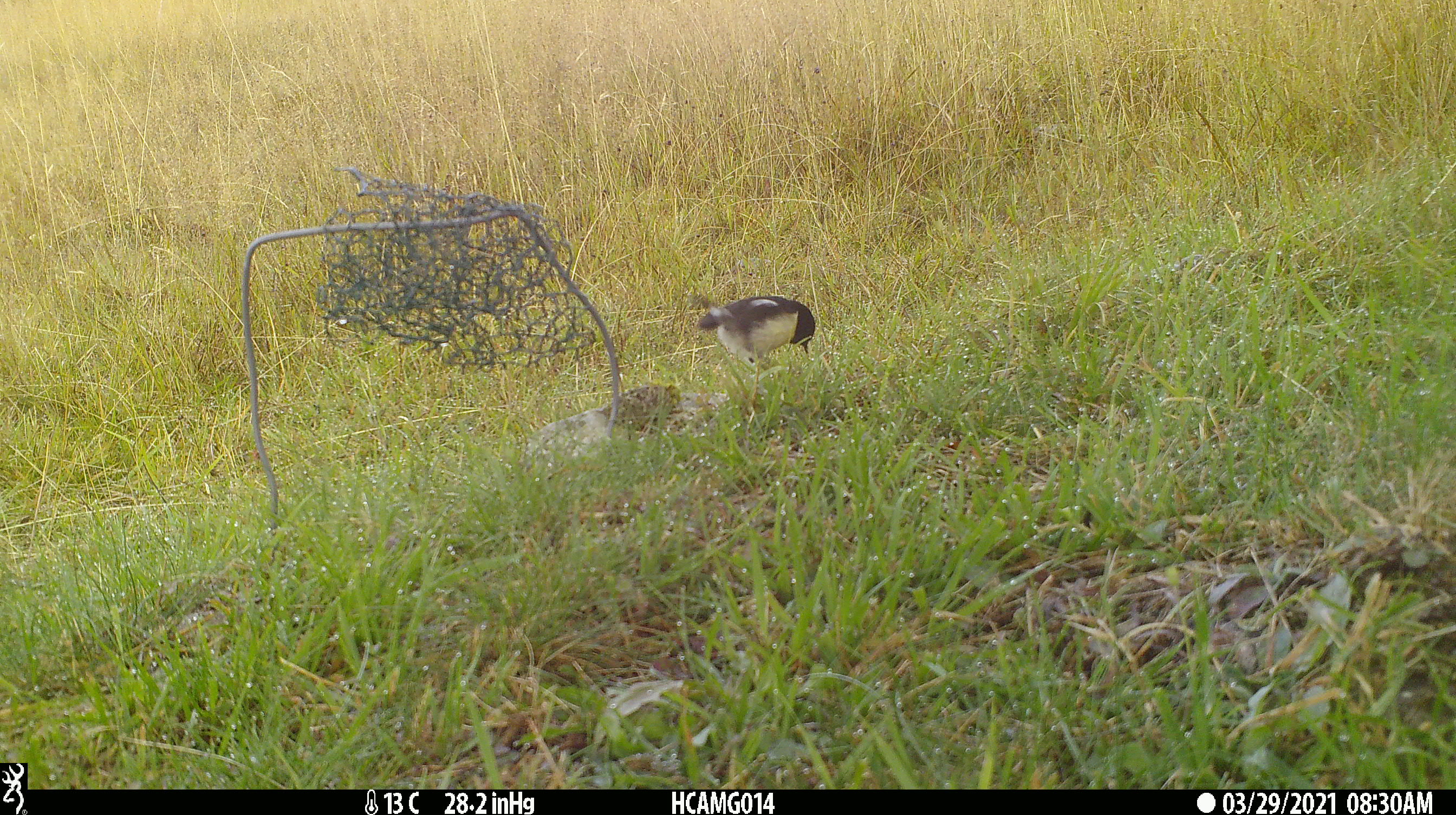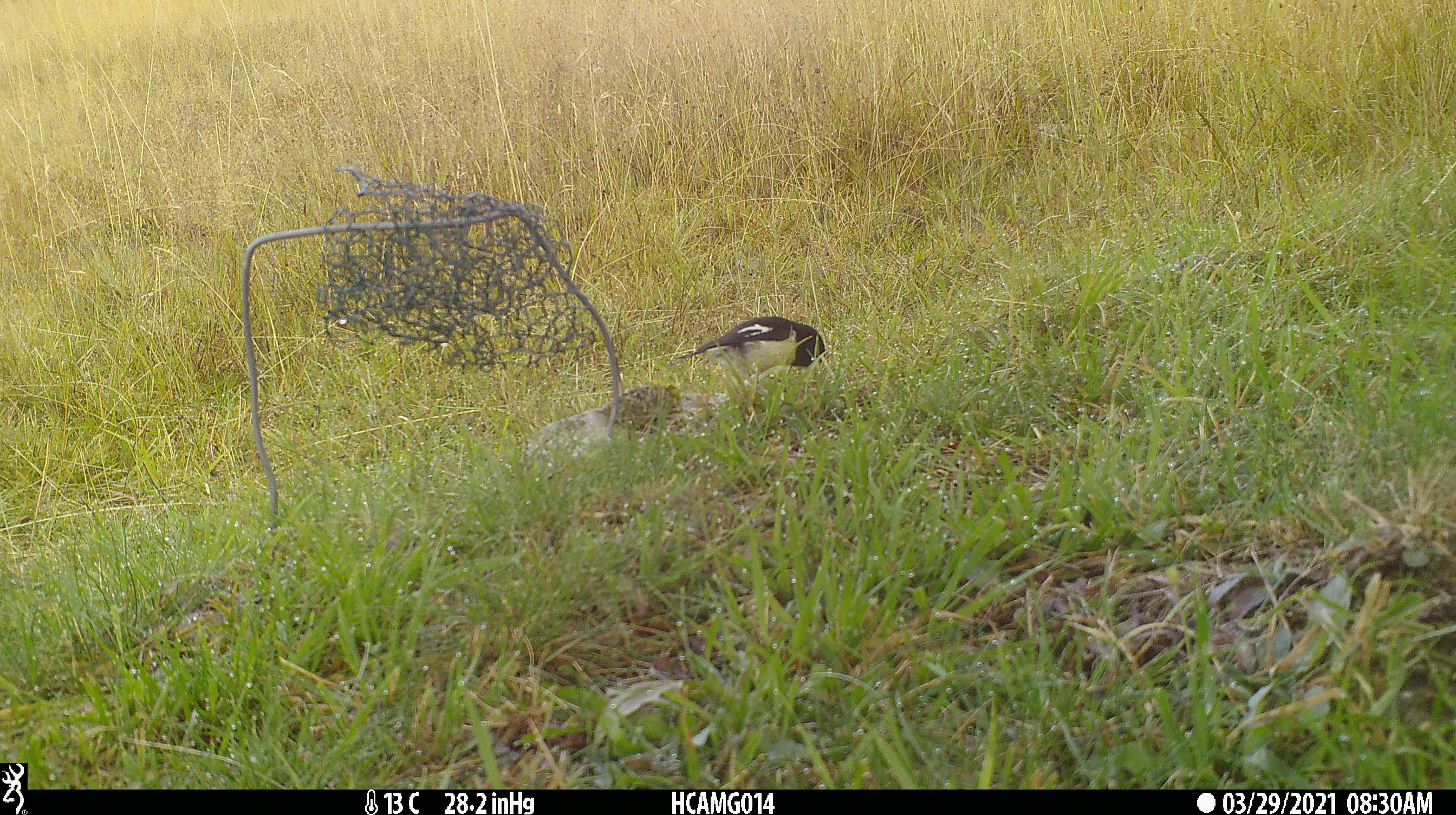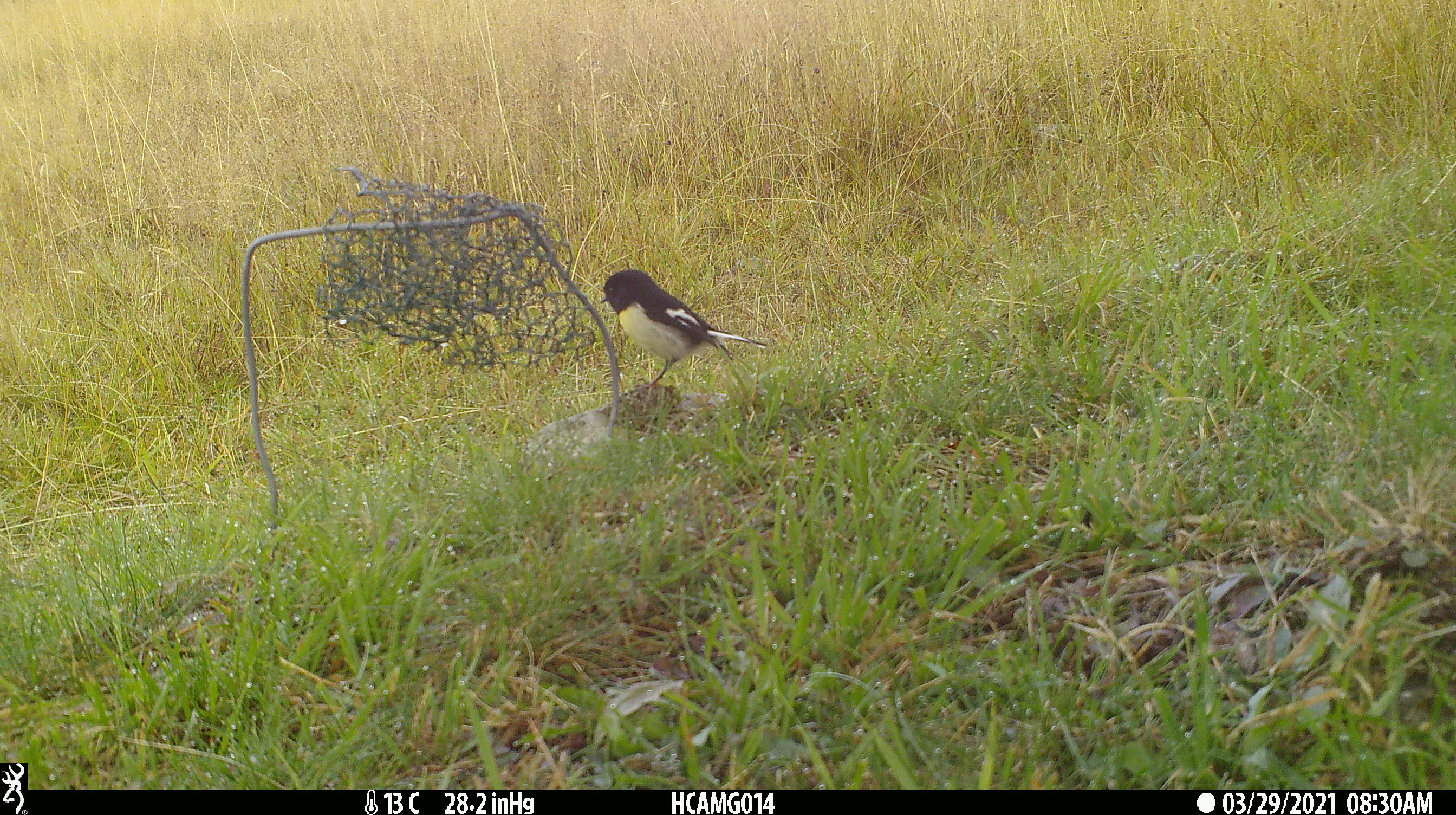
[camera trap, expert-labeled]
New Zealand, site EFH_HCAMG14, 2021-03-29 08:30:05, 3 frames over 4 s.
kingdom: Animalia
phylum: Chordata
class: Aves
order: Passeriformes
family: Petroicidae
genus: Petroica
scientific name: Petroica macrocephala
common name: tomtit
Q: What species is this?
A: Tomtit (Petroica macrocephala).